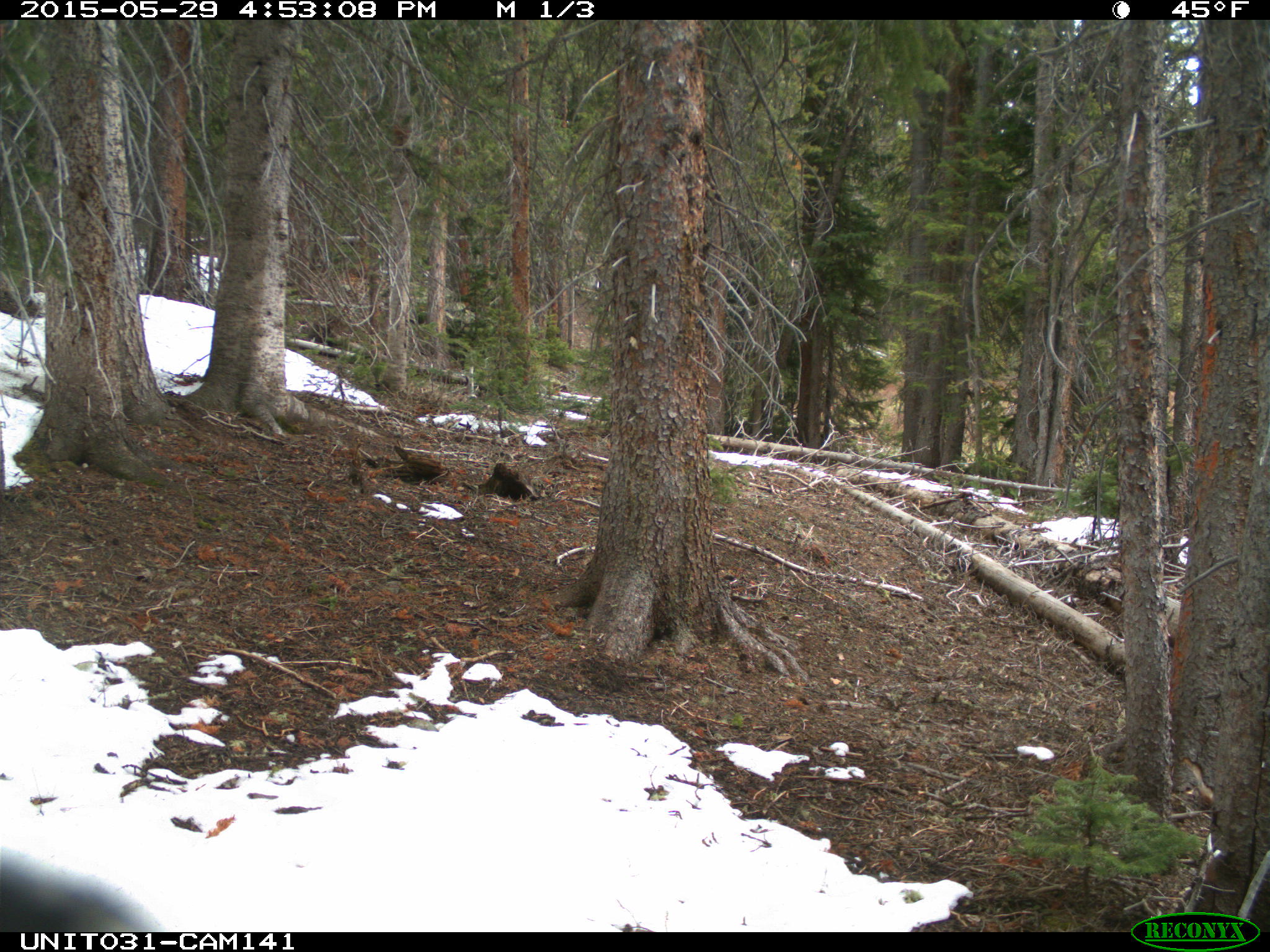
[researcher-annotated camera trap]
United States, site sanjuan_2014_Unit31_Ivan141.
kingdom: Animalia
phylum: Chordata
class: Aves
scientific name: Aves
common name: birds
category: unidentified bird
Unidentified bird (birds) (Aves).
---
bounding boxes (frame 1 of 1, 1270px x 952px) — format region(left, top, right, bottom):
animal: region(0, 848, 162, 932)